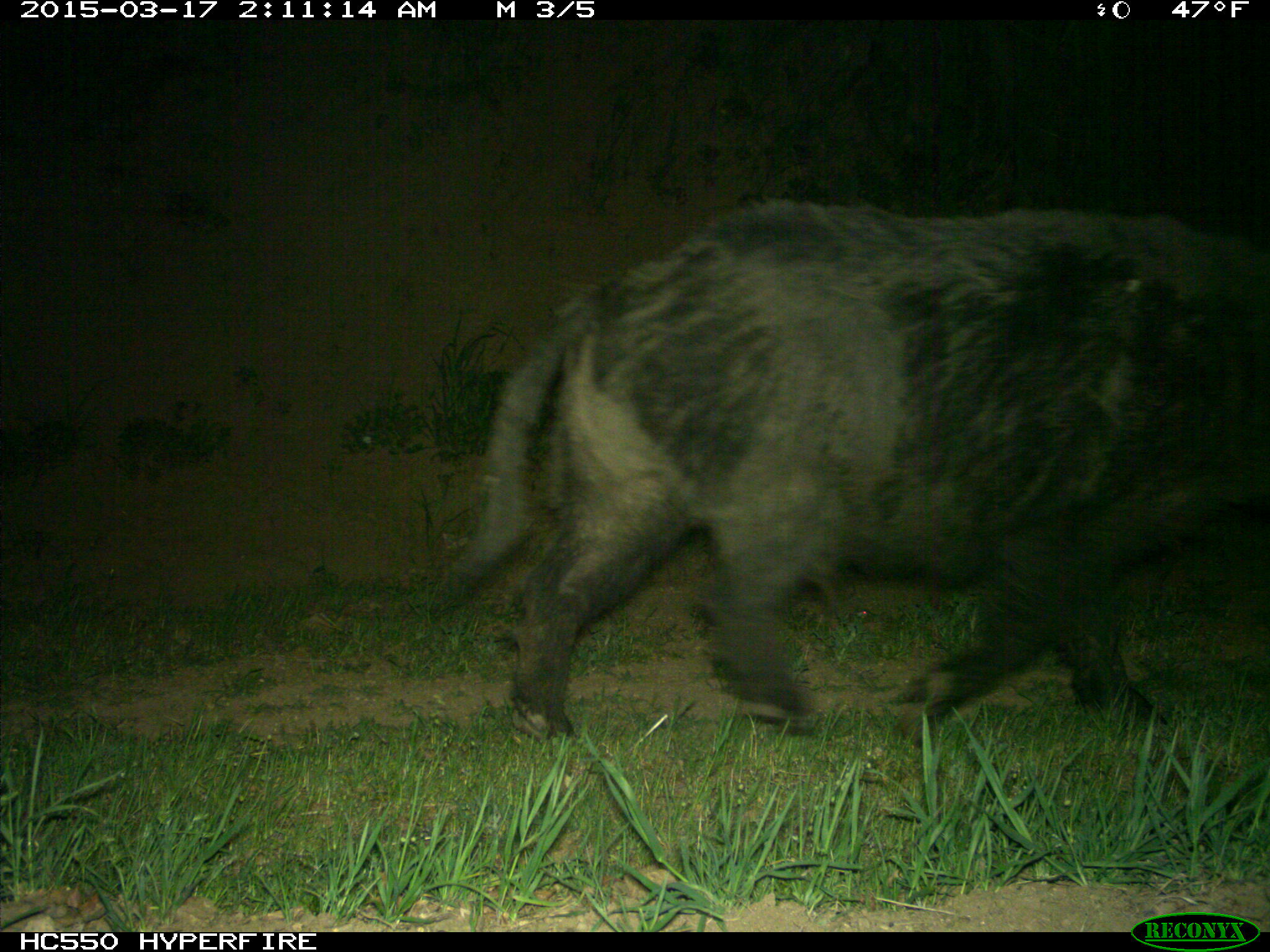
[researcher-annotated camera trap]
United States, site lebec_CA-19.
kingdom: Animalia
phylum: Chordata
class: Mammalia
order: Artiodactyla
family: Suidae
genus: Sus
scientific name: Sus scrofa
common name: wild boar